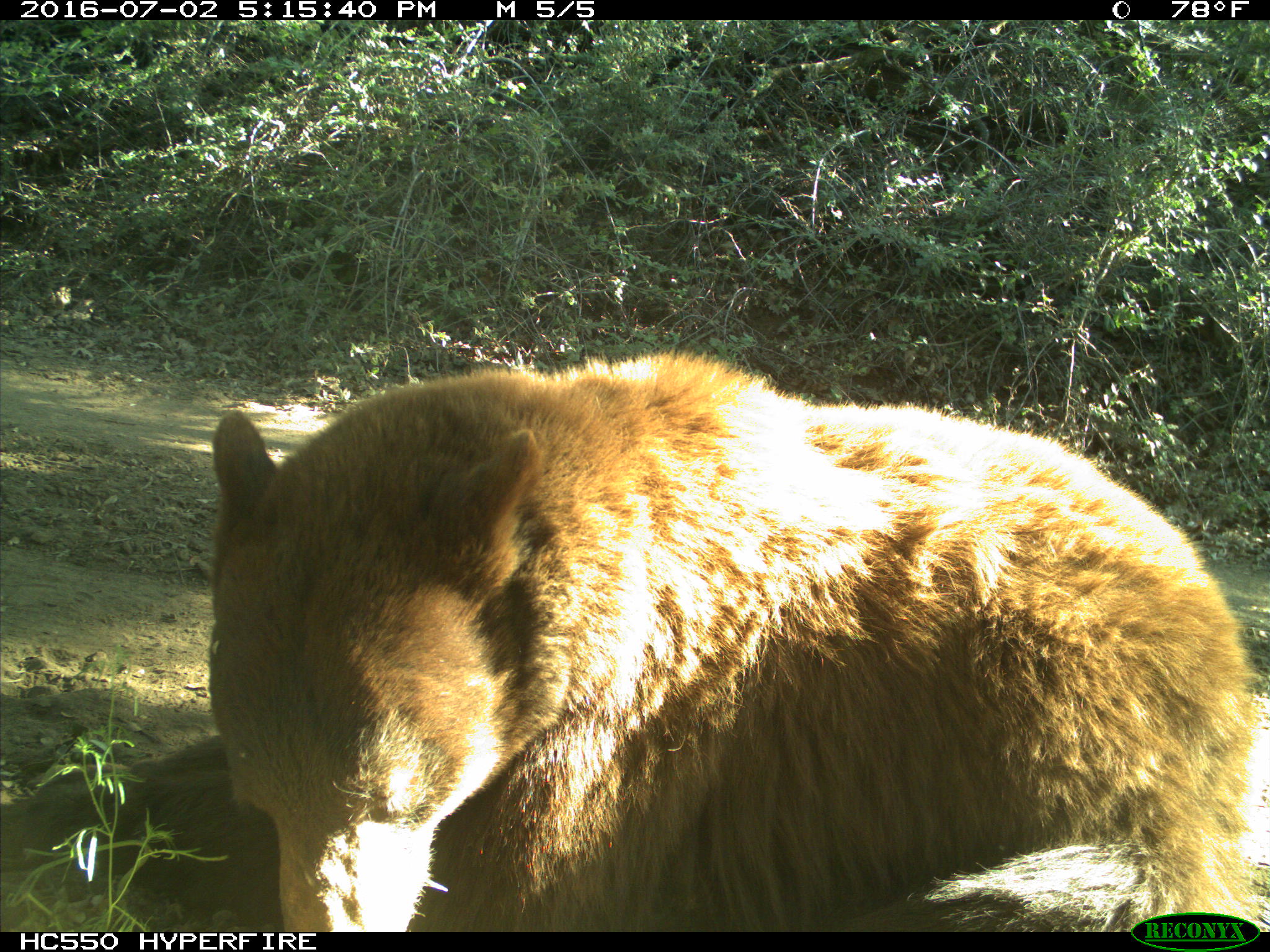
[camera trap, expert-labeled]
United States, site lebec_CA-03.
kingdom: Animalia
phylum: Chordata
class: Mammalia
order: Carnivora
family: Ursidae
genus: Ursus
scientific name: Ursus americanus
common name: american black bear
Ursus americanus (american black bear).